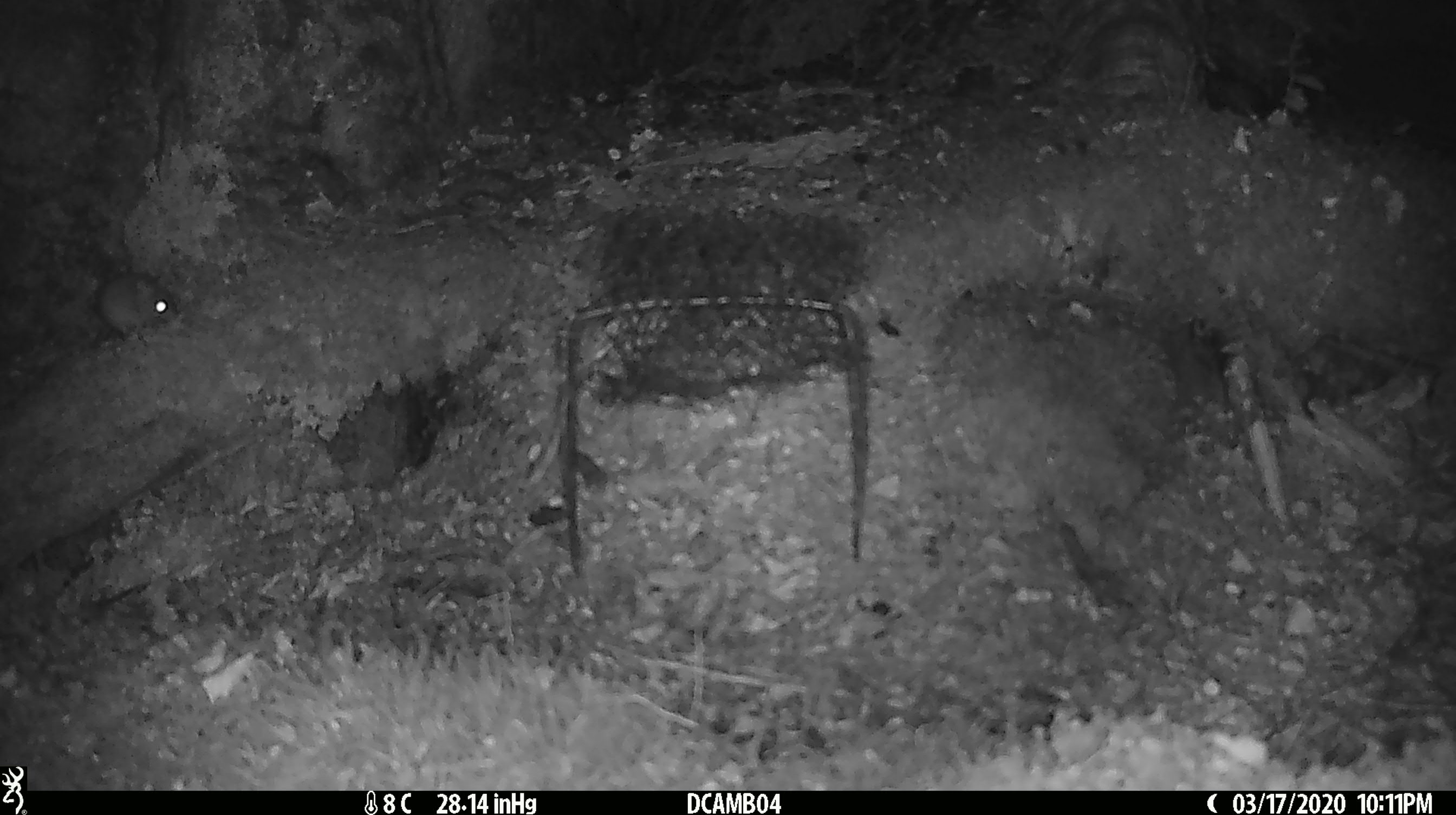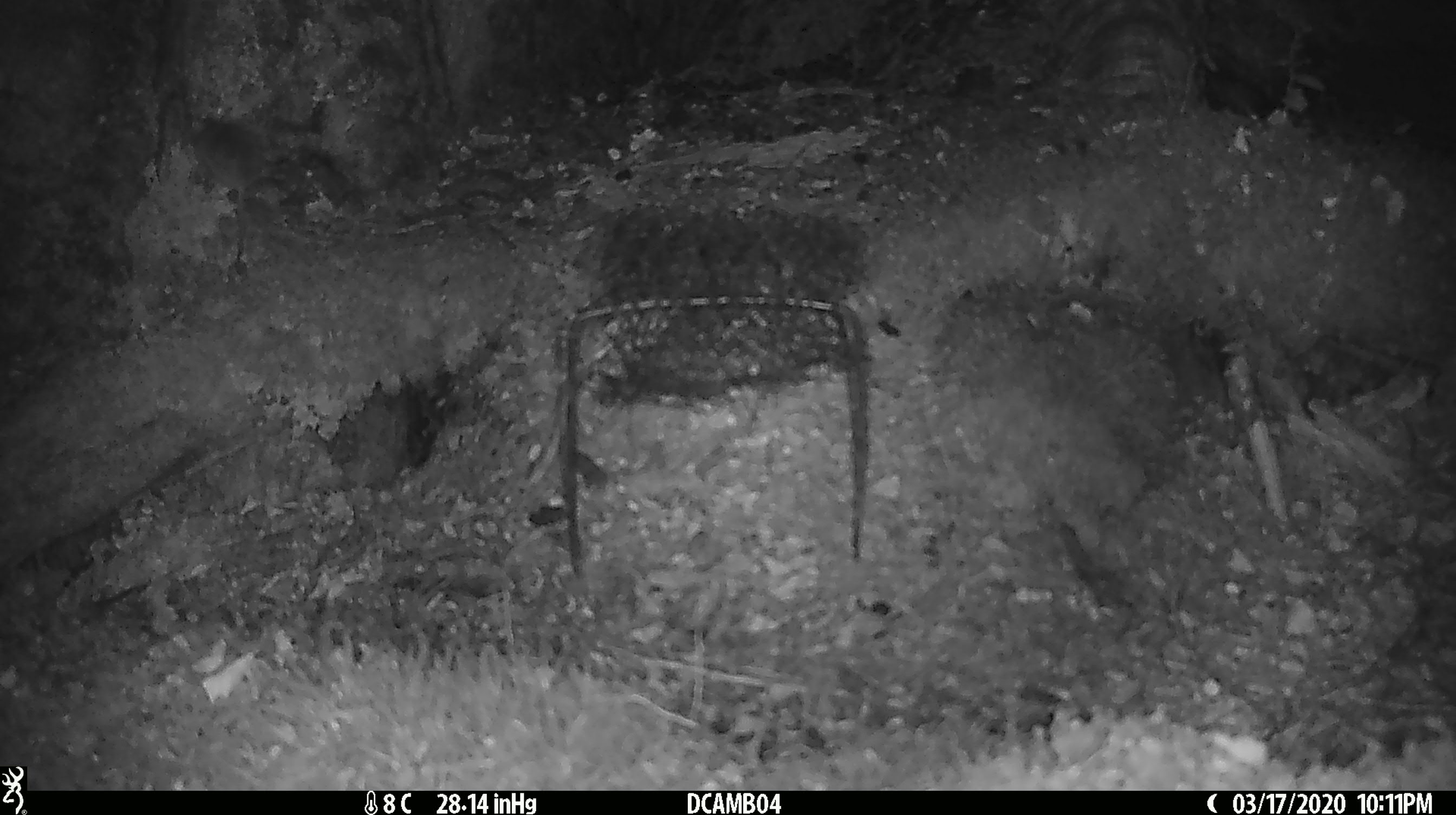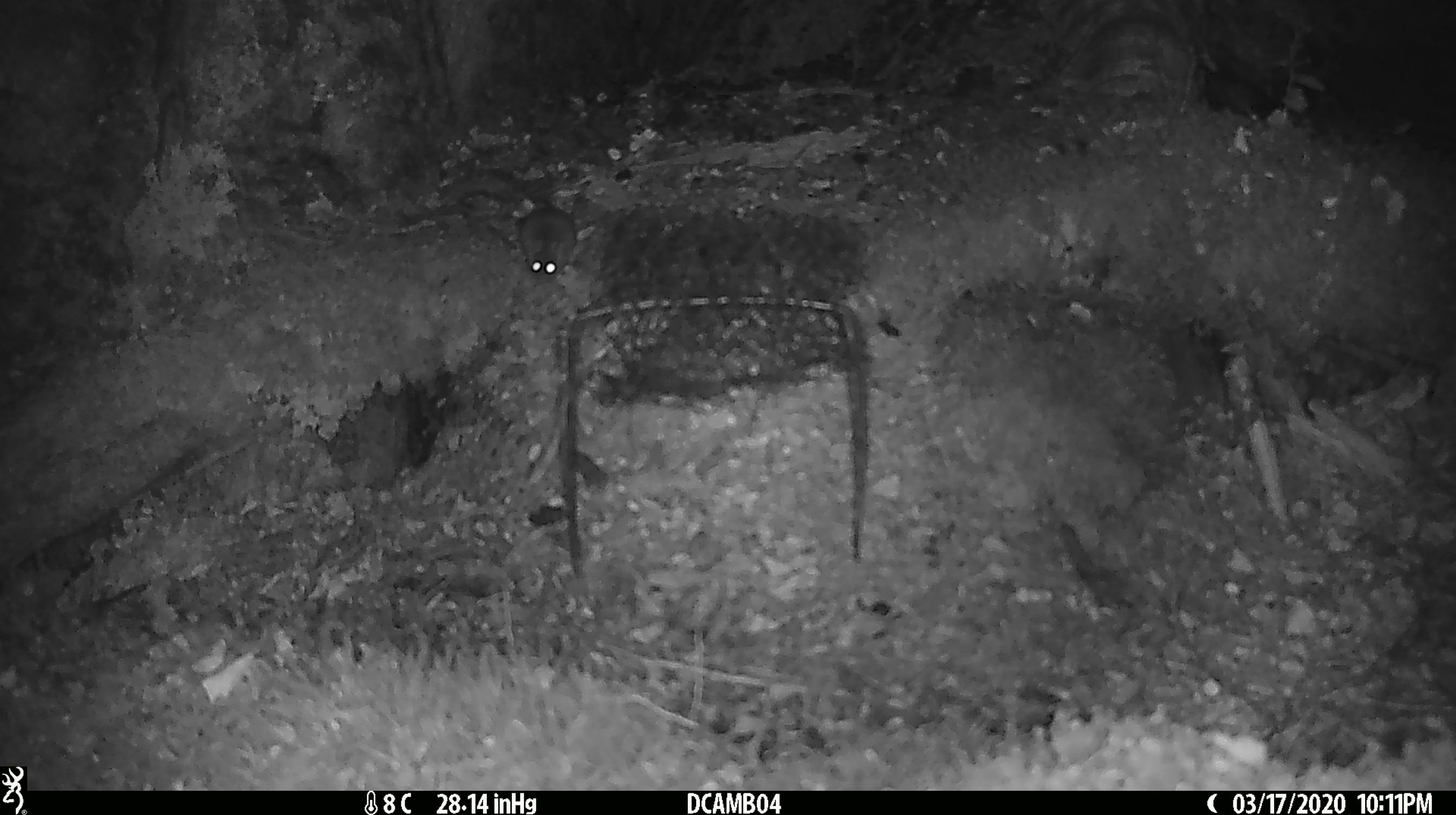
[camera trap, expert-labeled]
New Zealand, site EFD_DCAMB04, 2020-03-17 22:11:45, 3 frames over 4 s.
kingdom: Animalia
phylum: Chordata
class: Mammalia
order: Rodentia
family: Muridae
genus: Mus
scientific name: Mus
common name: mouse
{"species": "mouse (Mus)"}